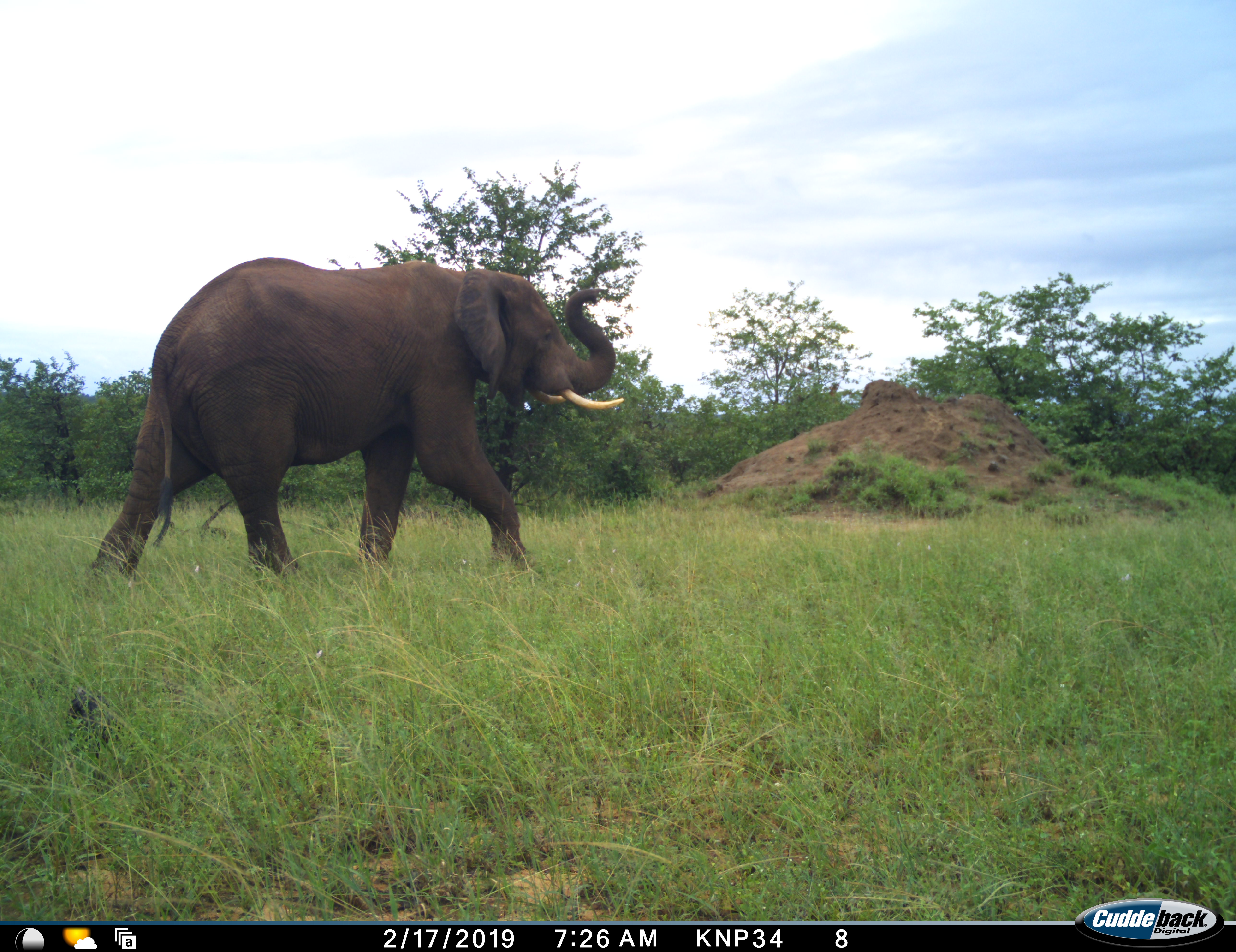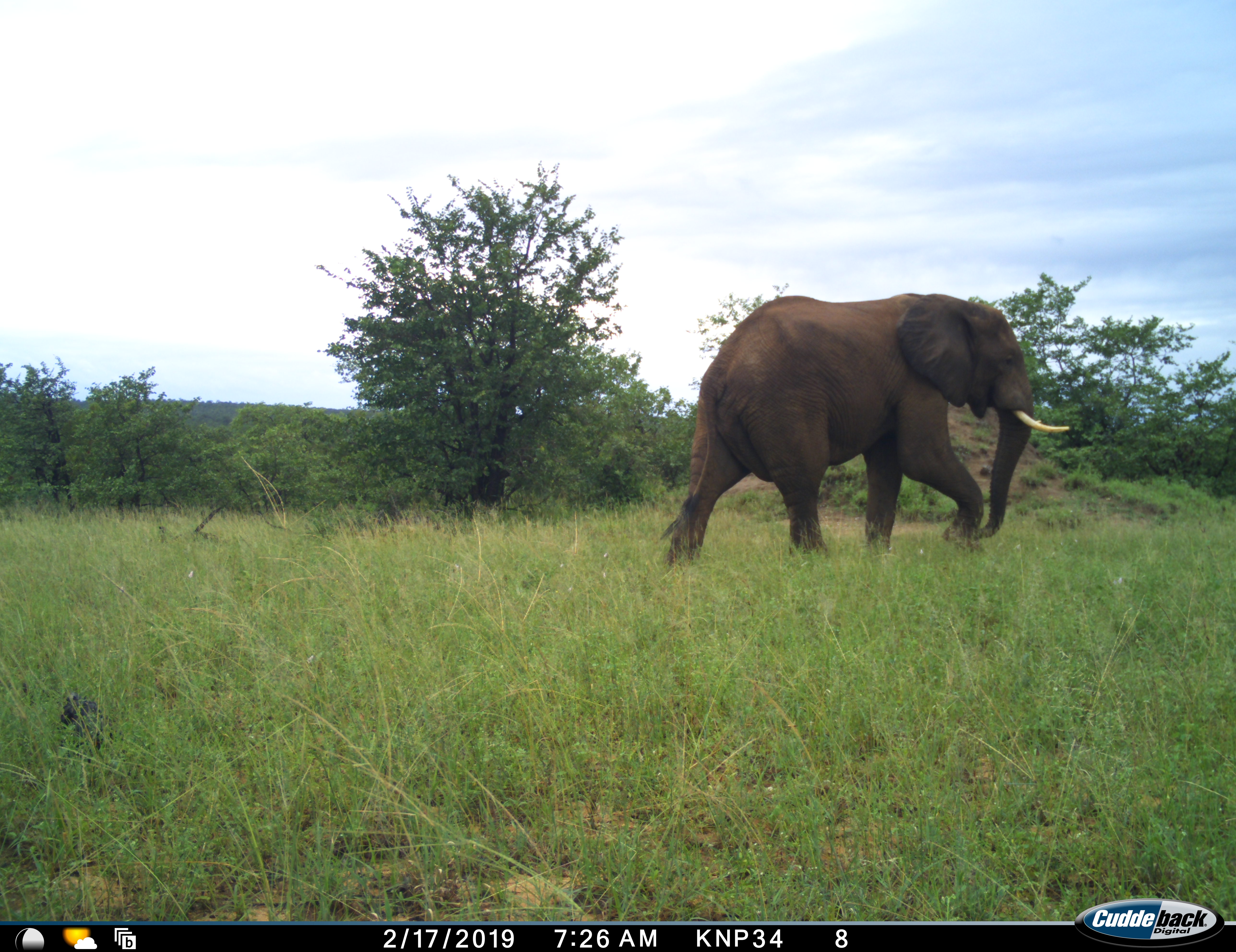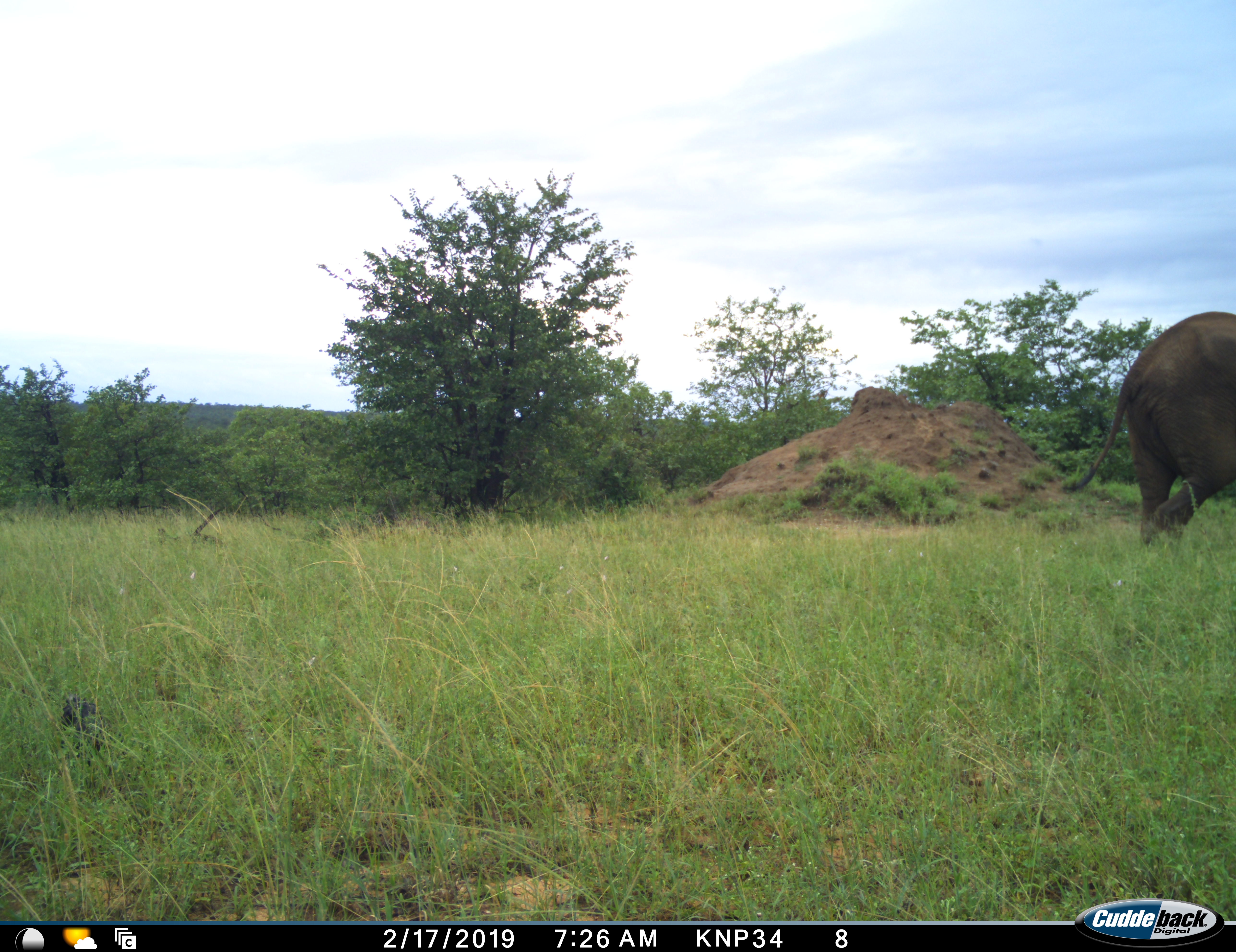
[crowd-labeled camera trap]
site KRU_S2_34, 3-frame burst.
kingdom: Animalia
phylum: Chordata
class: Mammalia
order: Proboscidea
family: Elephantidae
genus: Loxodonta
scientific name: Loxodonta africana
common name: african bush elephant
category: elephant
Elephant (african bush elephant) (Loxodonta africana), count 1. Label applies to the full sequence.